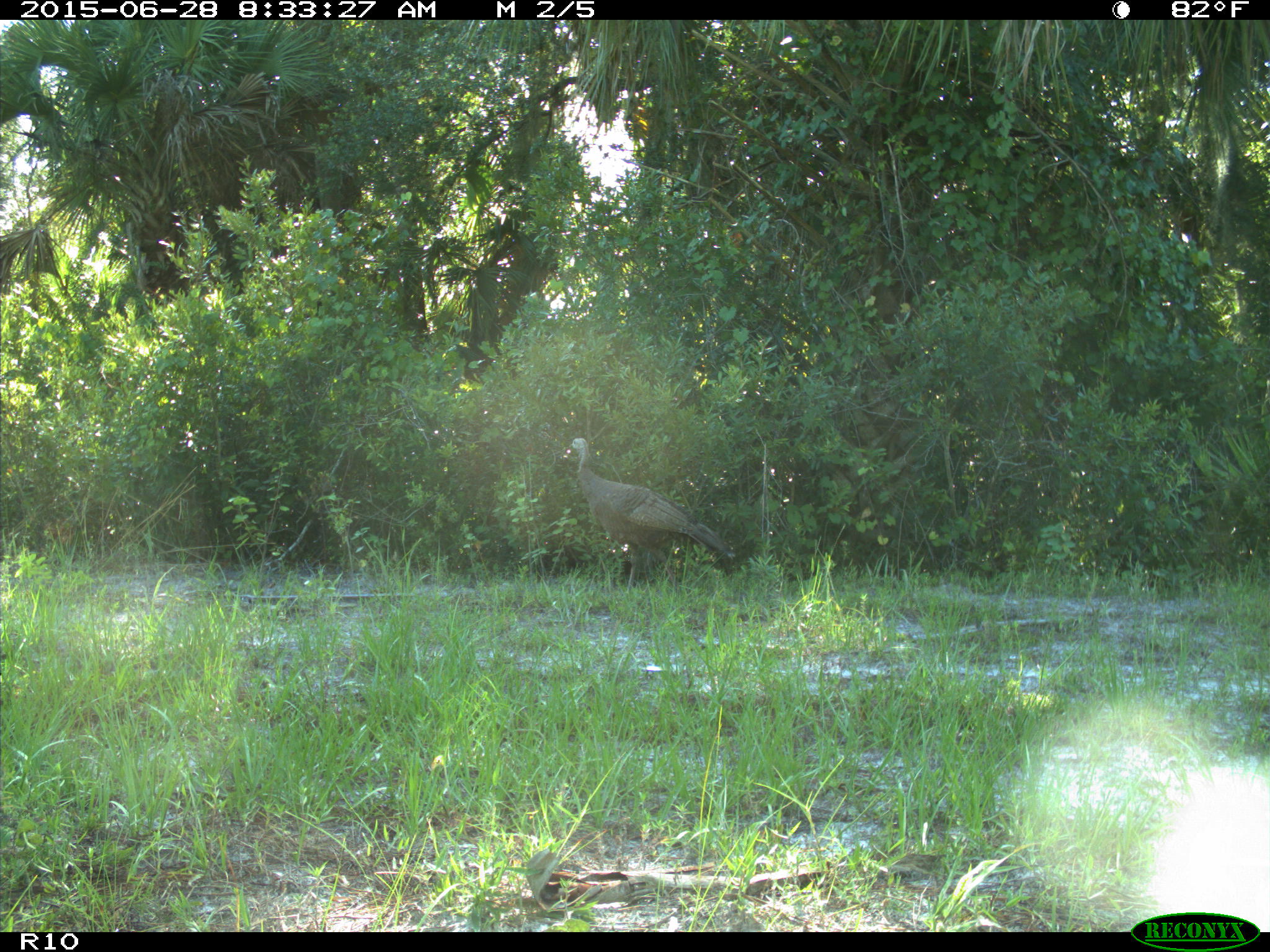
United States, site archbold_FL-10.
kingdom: Animalia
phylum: Chordata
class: Aves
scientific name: Aves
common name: birds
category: unidentified bird